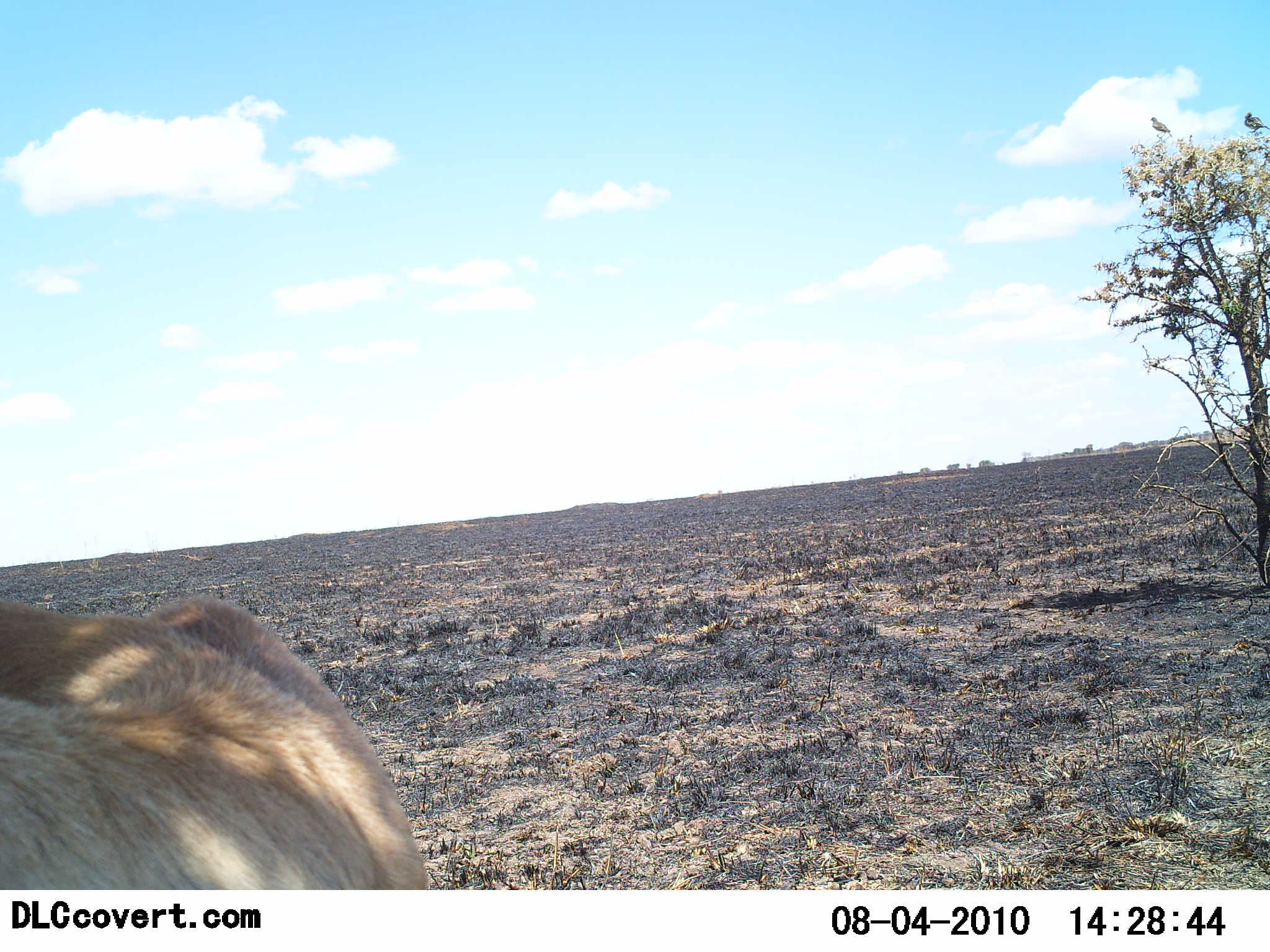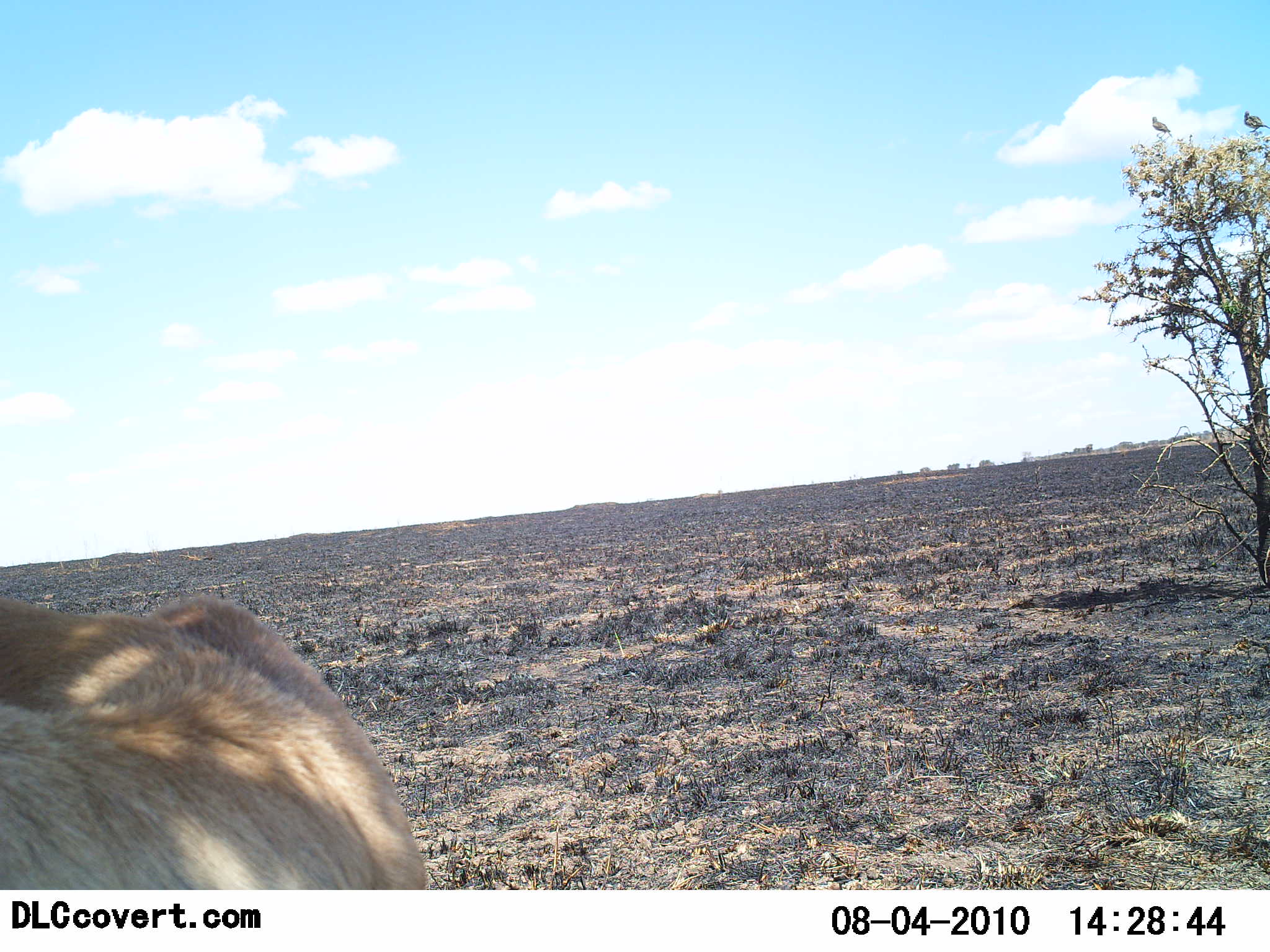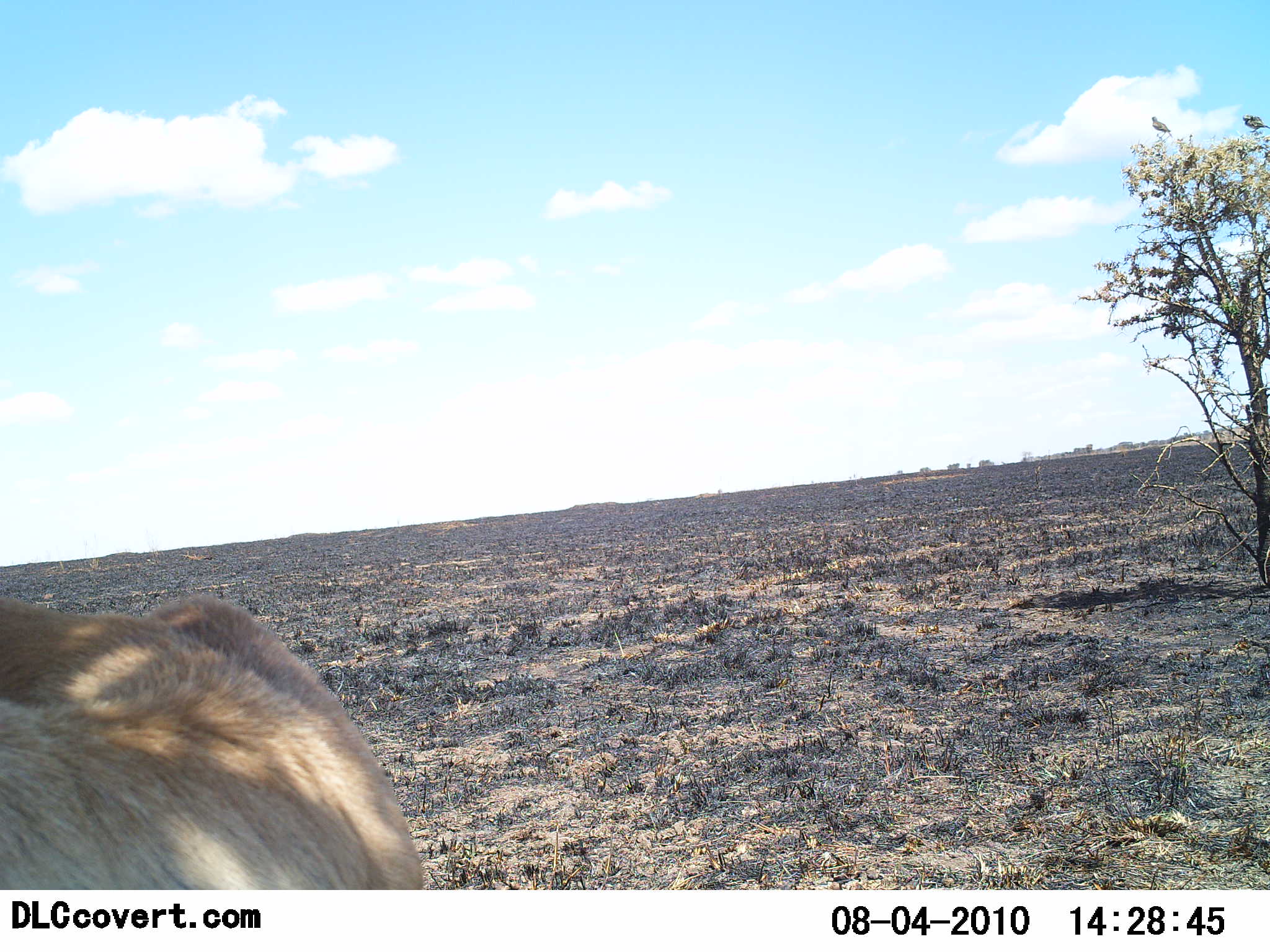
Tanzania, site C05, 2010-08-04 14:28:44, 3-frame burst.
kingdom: Animalia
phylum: Chordata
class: Mammalia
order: Carnivora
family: Felidae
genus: Panthera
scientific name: Panthera leo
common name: lion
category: lionfemale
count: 1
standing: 44%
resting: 44%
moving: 11%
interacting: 0%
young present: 0%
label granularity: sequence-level